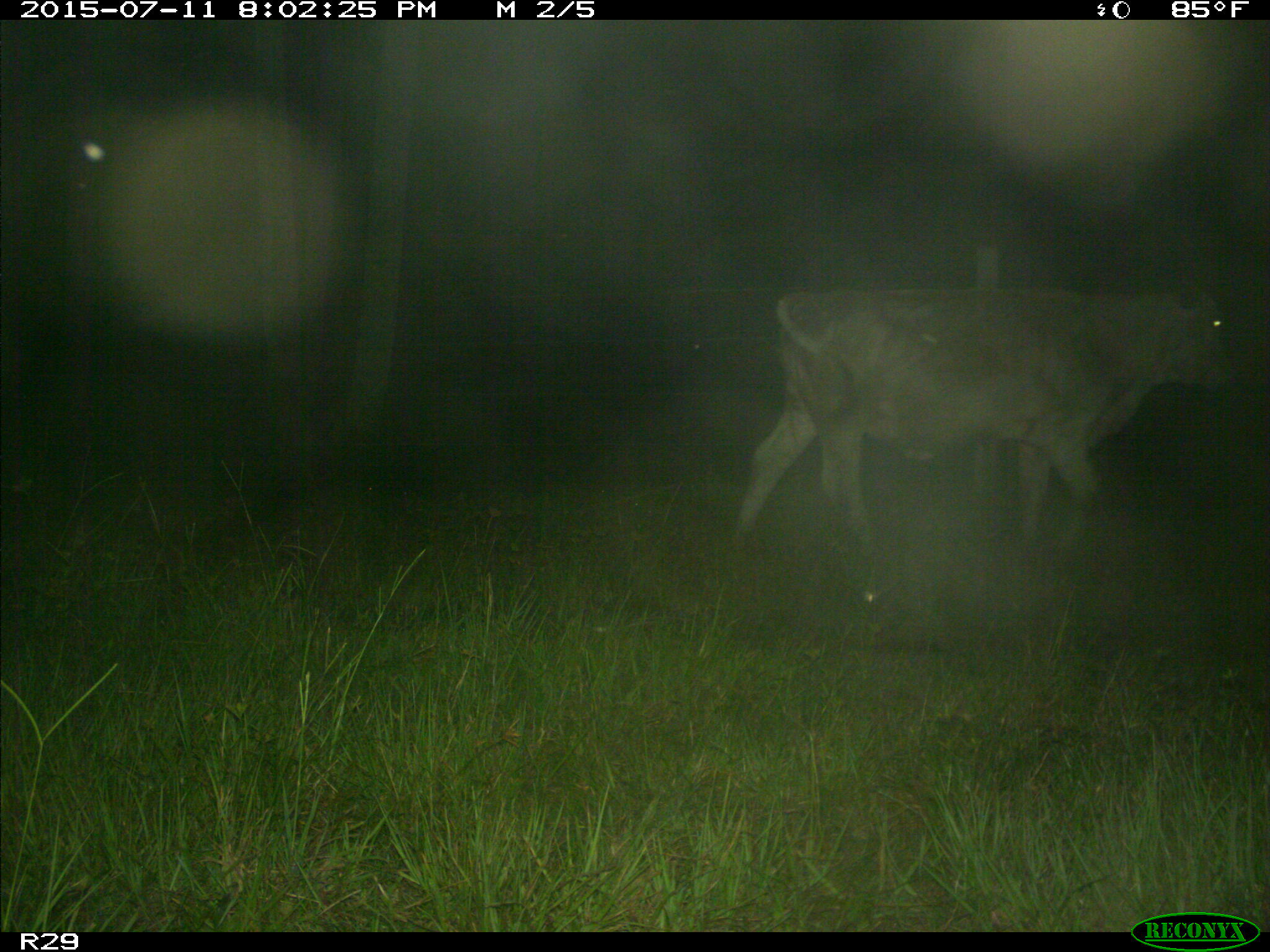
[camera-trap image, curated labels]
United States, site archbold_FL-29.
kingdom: Animalia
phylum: Chordata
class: Mammalia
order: Artiodactyla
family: Bovidae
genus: Bos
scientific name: Bos taurus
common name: domestic cow